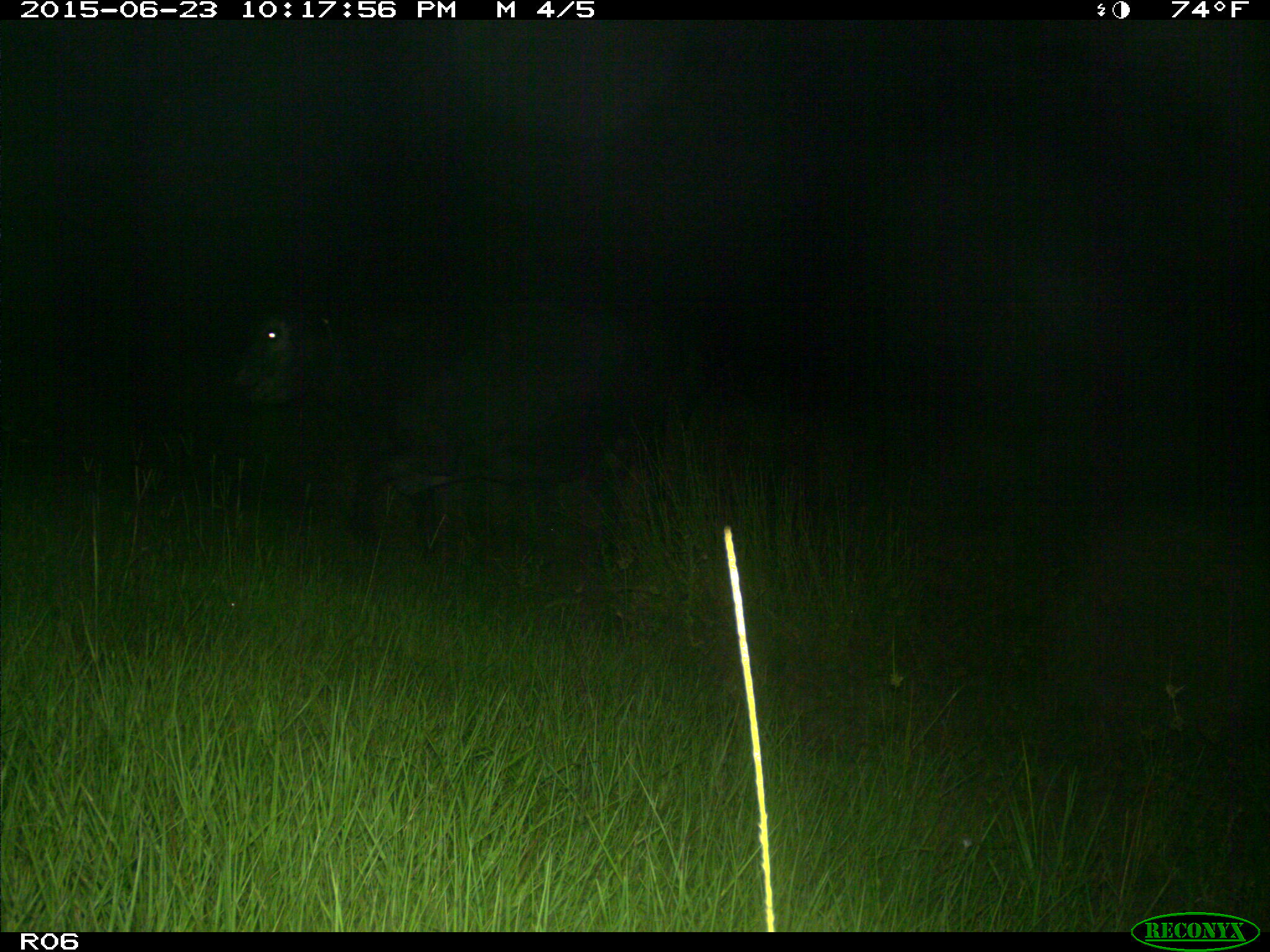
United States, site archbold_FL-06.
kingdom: Animalia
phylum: Chordata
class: Mammalia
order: Artiodactyla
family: Bovidae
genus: Bos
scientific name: Bos taurus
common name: domestic cow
Bos taurus (domestic cow).